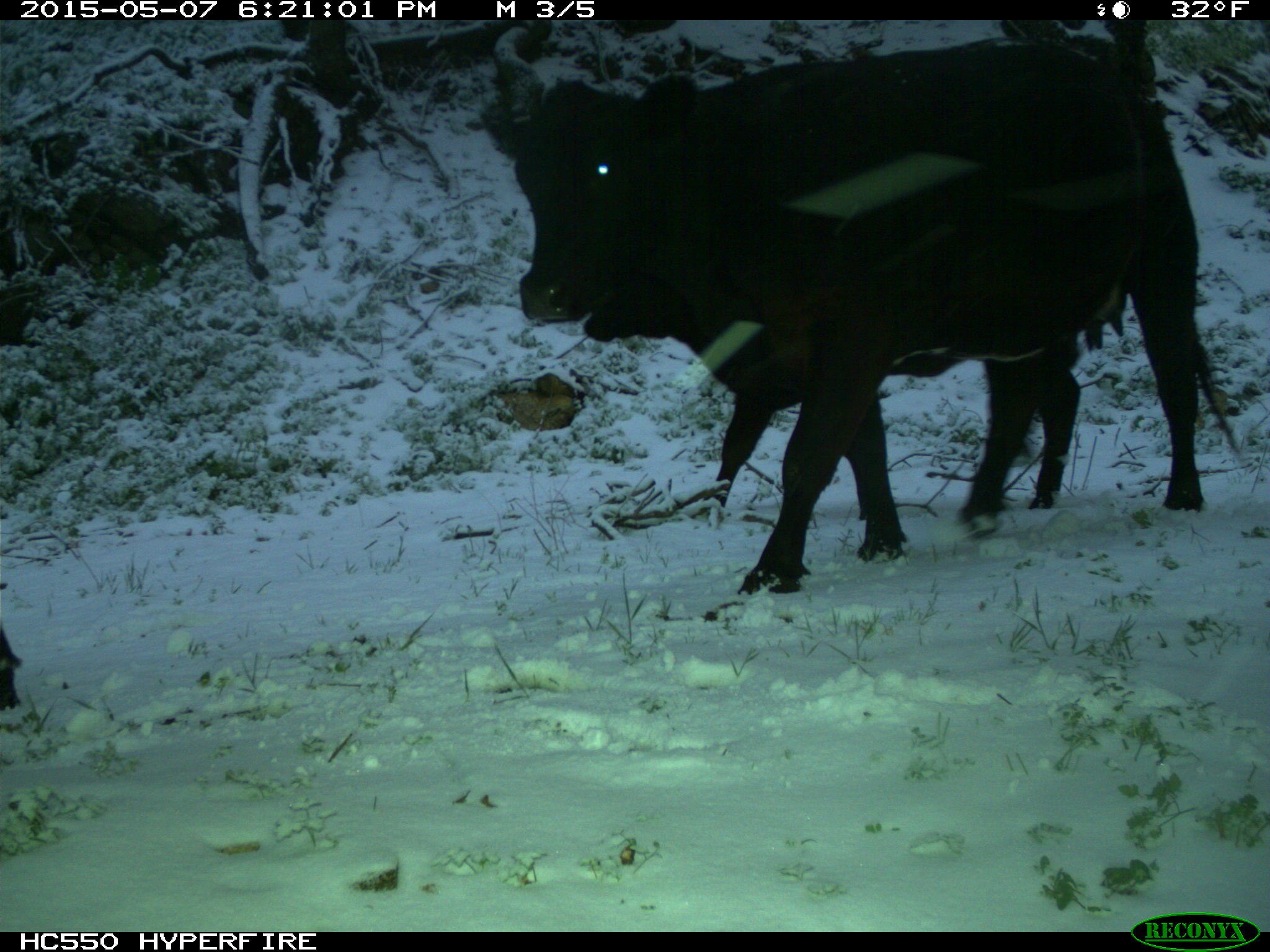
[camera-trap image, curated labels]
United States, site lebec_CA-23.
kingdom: Animalia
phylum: Chordata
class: Mammalia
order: Artiodactyla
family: Bovidae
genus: Bos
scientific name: Bos taurus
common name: domestic cow